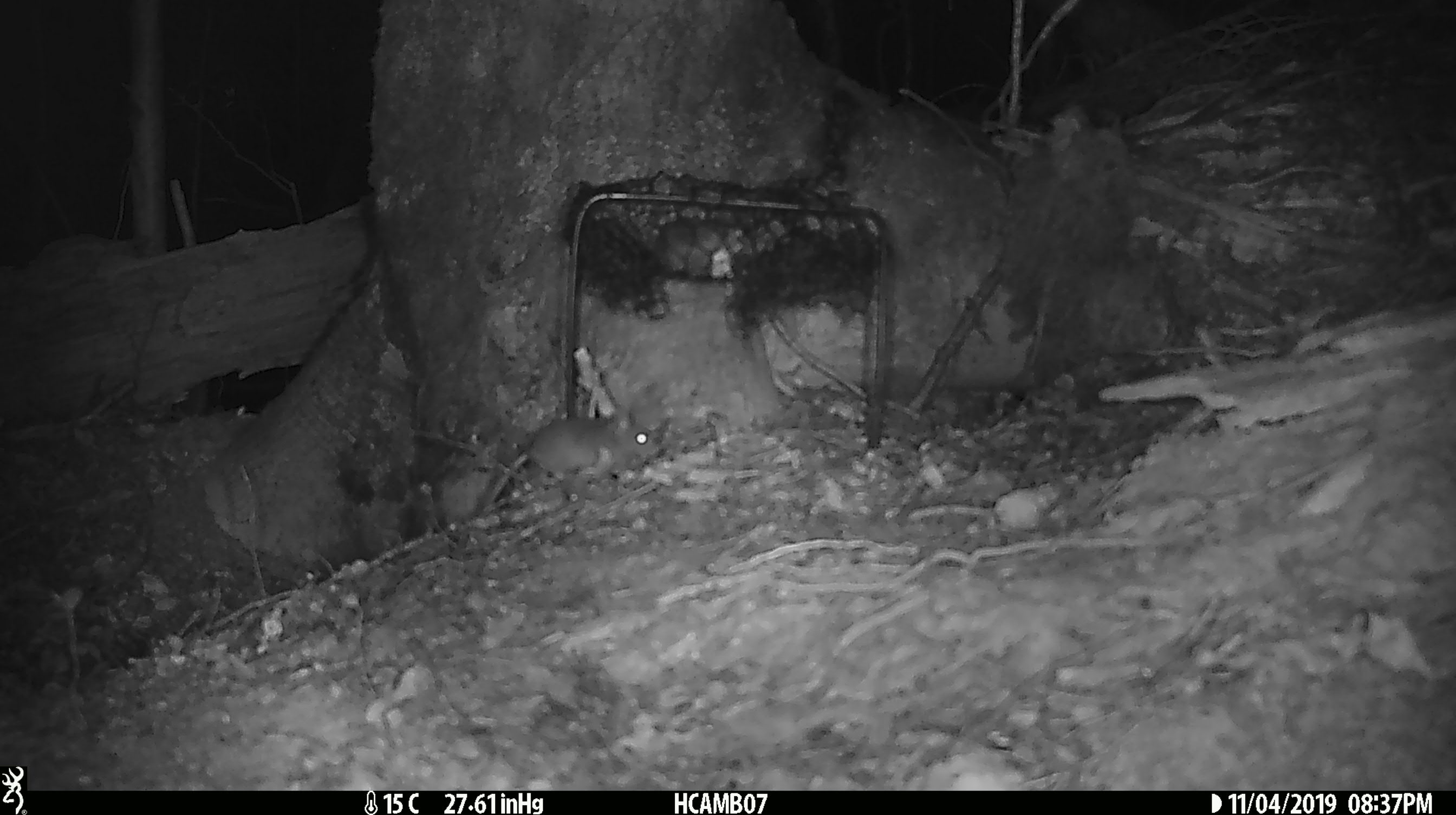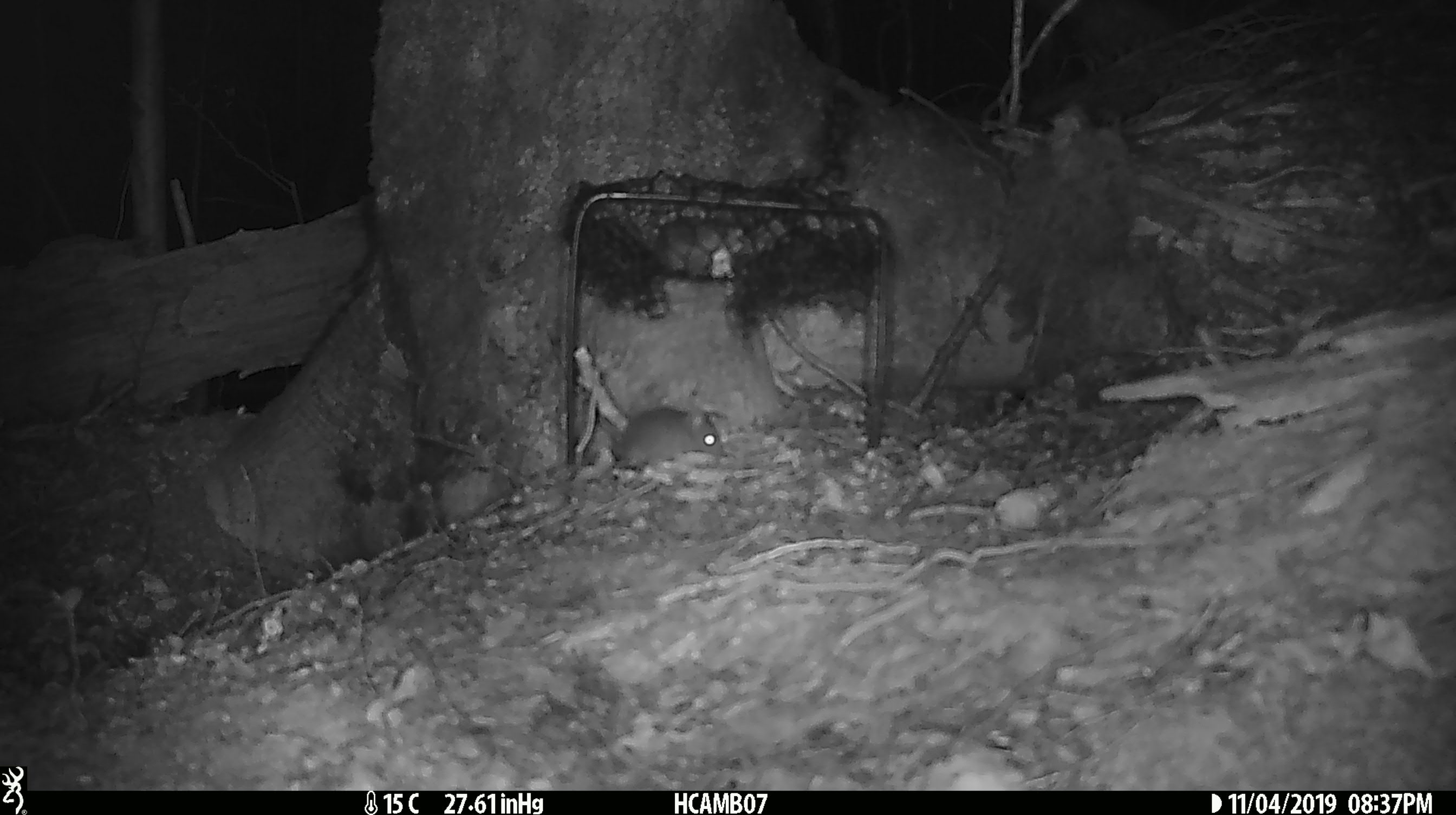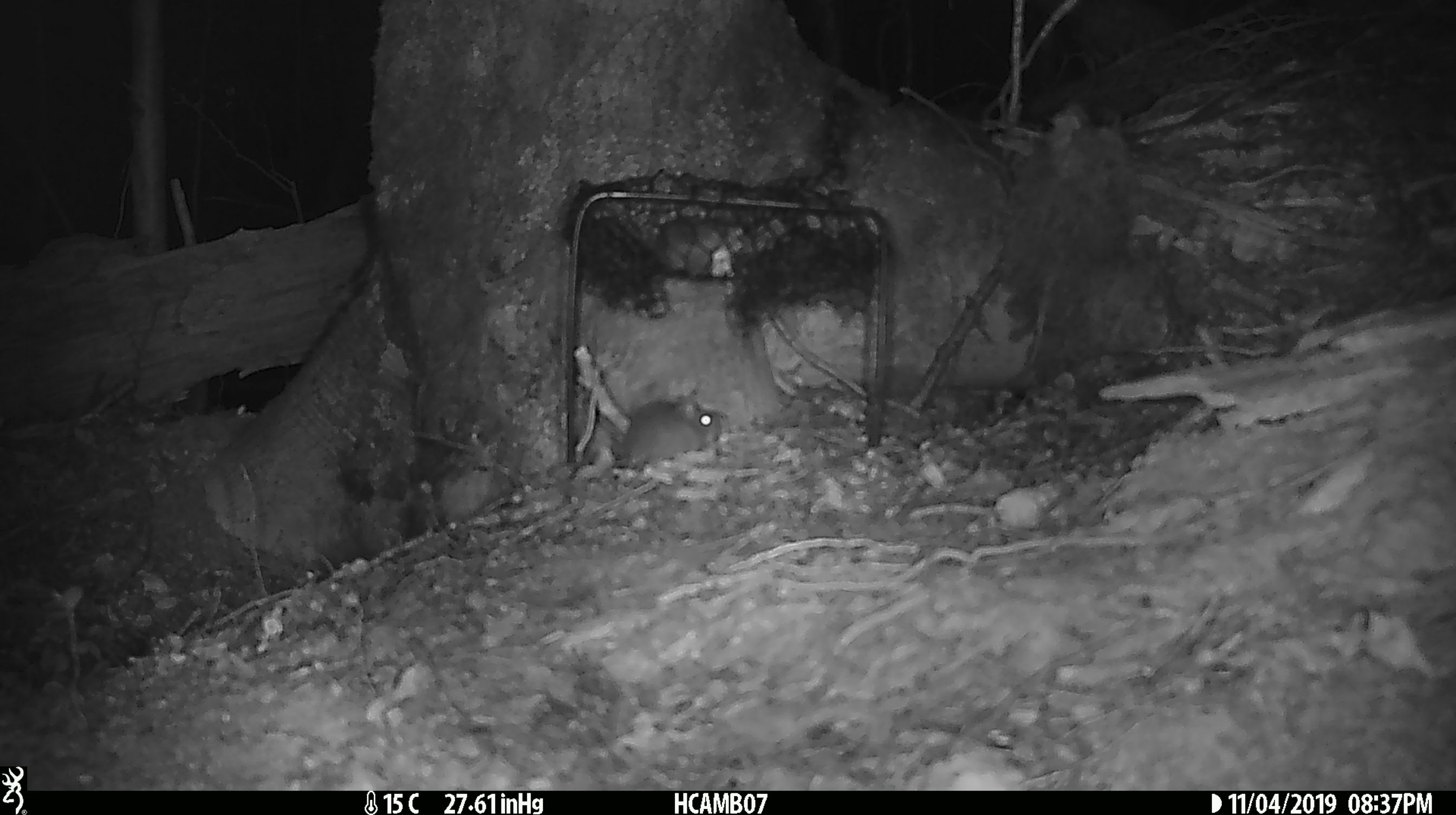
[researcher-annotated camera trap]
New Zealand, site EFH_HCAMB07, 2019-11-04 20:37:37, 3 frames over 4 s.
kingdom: Animalia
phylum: Chordata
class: Mammalia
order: Rodentia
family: Muridae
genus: Mus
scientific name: Mus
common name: mouse